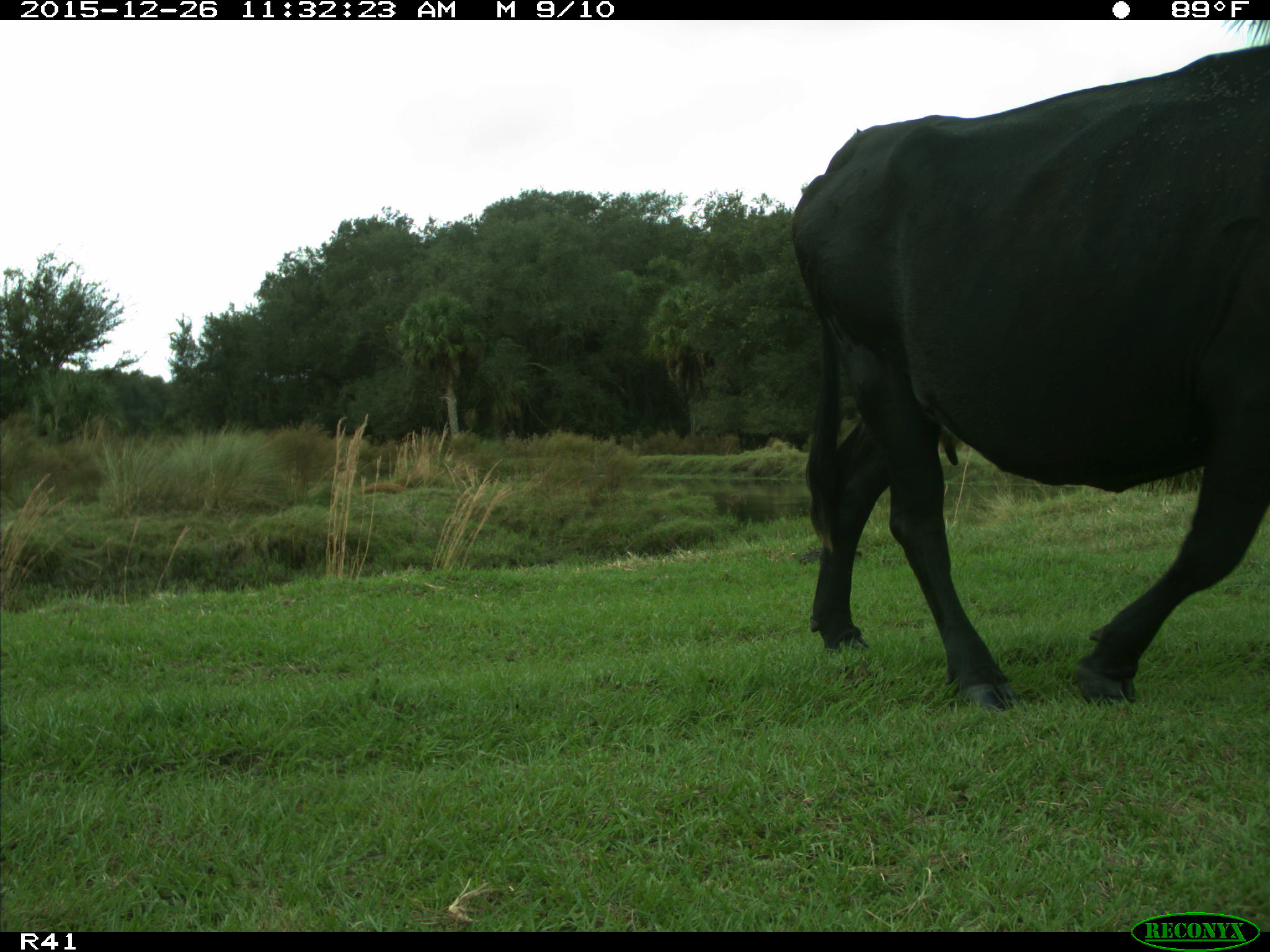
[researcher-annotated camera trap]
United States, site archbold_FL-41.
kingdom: Animalia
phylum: Chordata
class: Mammalia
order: Artiodactyla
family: Bovidae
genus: Bos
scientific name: Bos taurus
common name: domestic cow